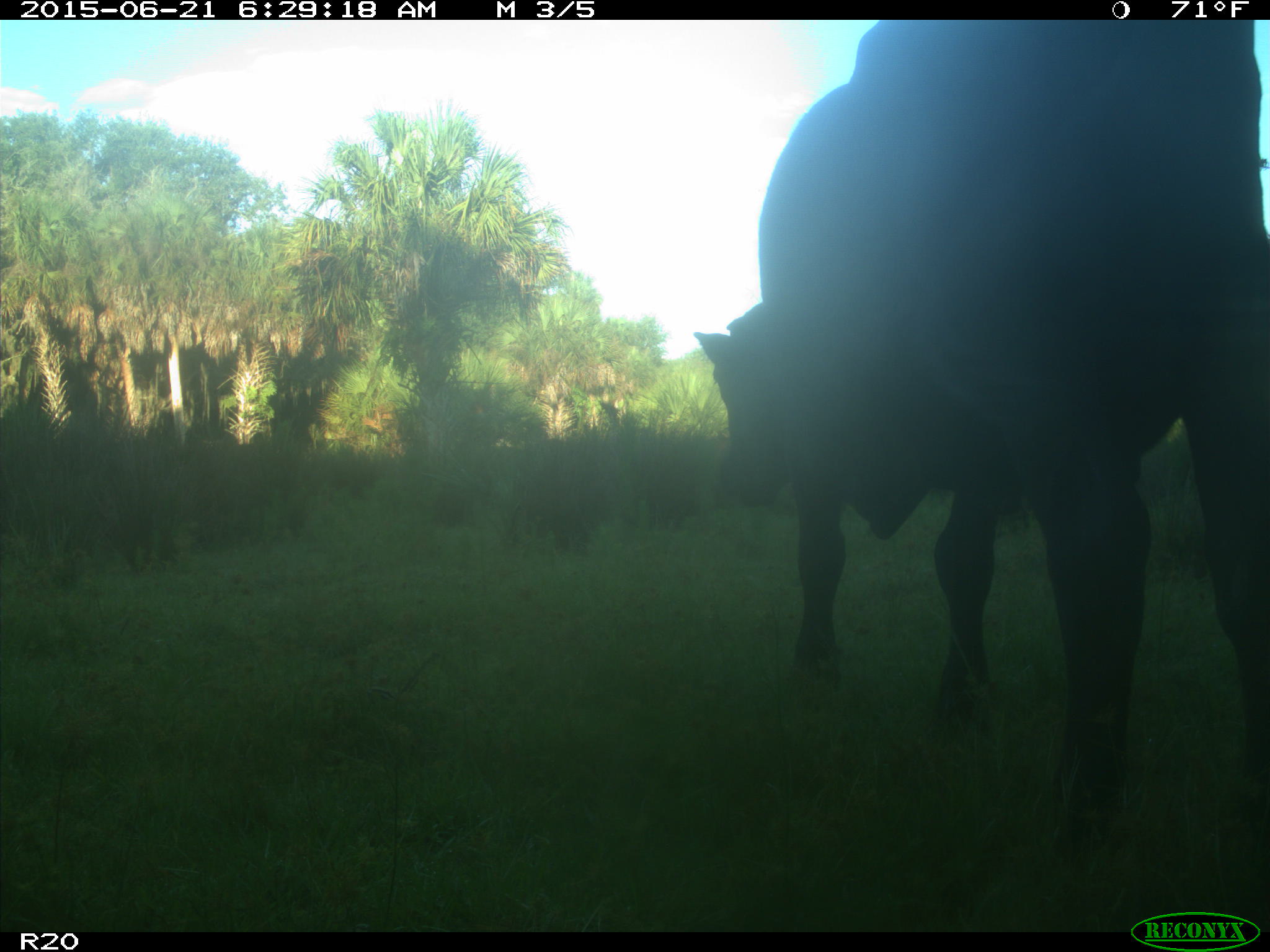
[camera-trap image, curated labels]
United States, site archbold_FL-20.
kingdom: Animalia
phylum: Chordata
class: Mammalia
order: Artiodactyla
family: Bovidae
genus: Bos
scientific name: Bos taurus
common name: domestic cow